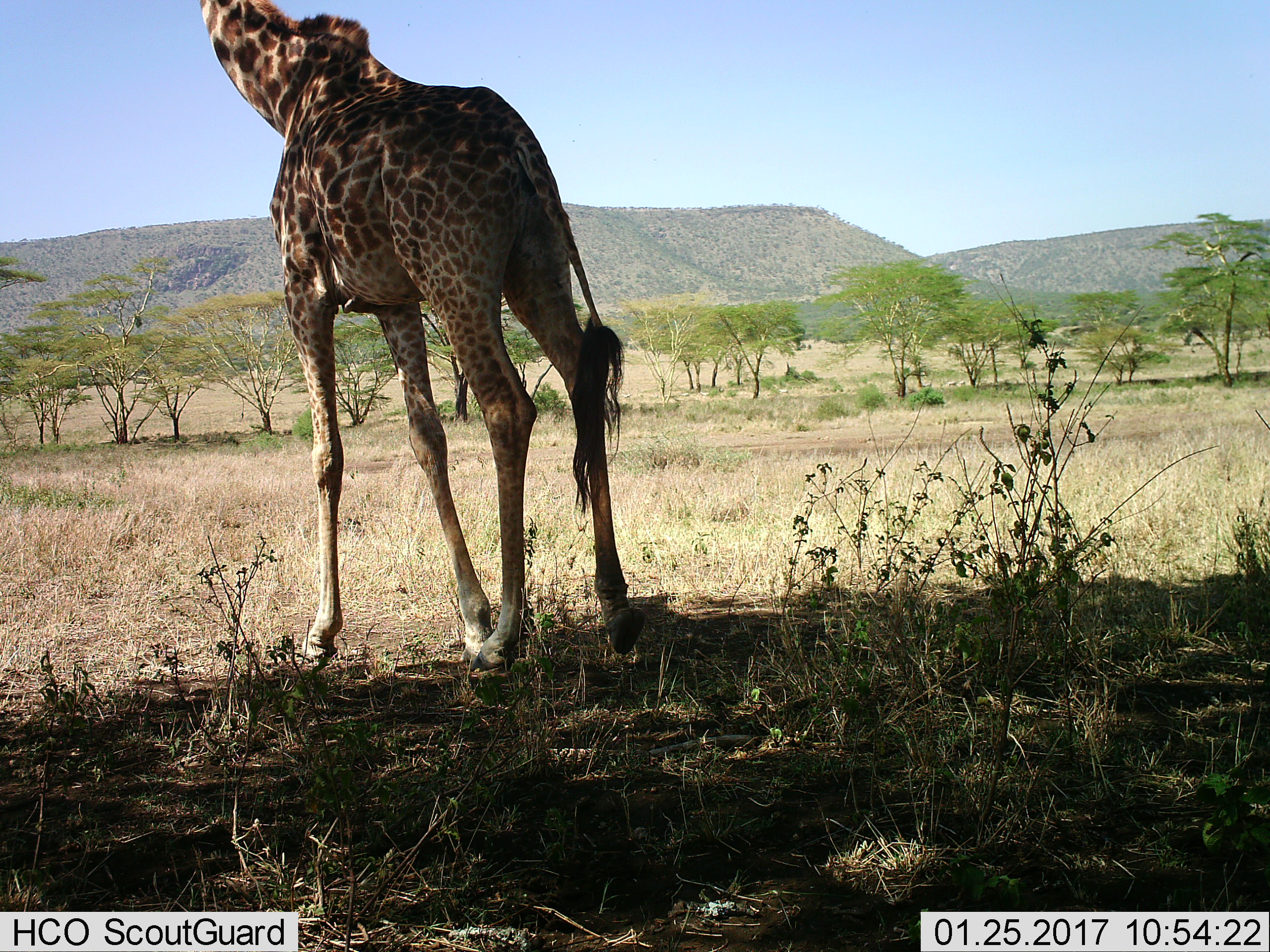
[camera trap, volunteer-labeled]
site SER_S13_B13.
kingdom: Animalia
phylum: Chordata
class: Mammalia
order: Artiodactyla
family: Giraffidae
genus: Giraffa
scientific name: Giraffa camelopardalis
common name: giraffe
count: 1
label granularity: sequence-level